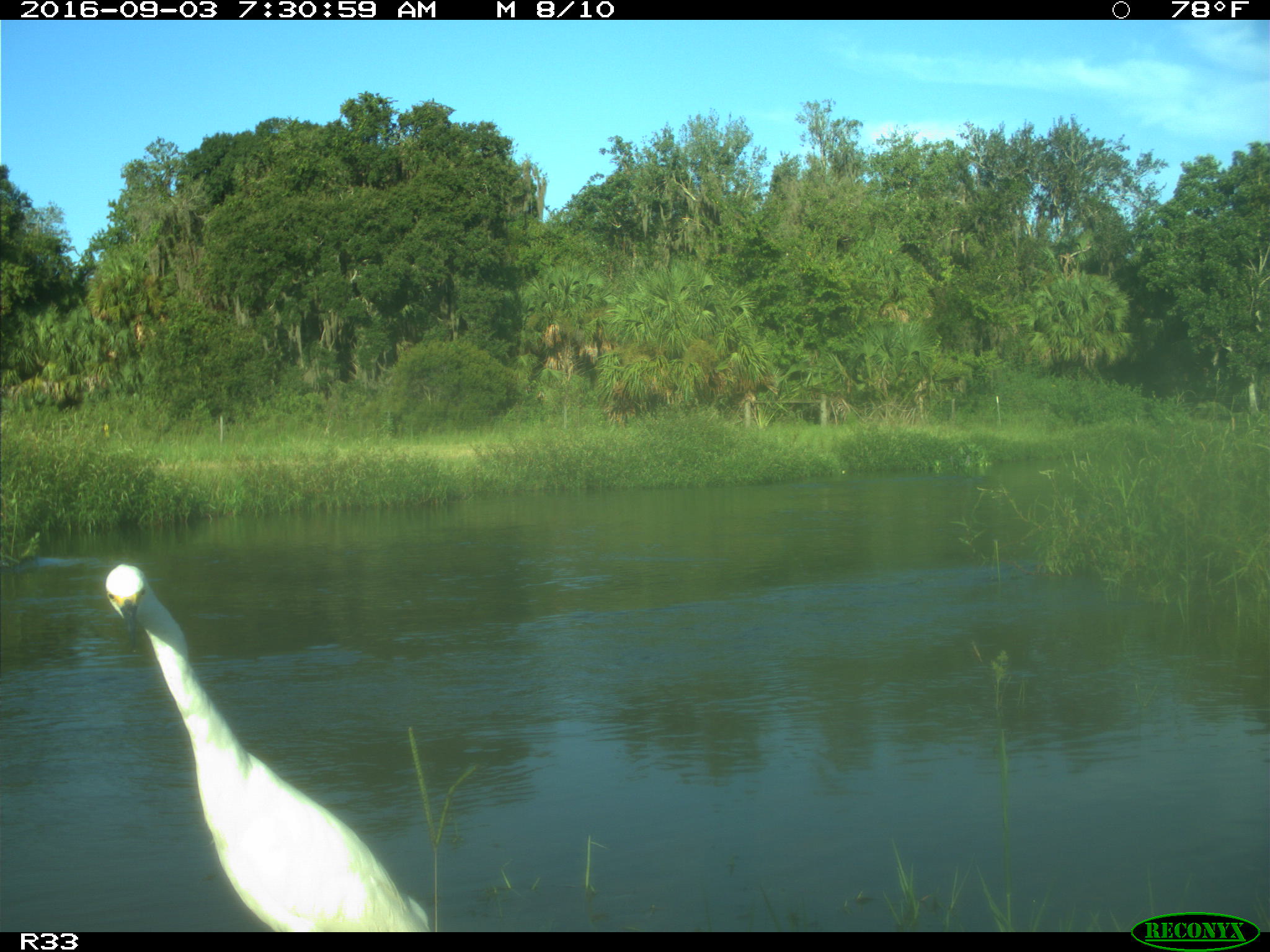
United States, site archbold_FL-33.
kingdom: Animalia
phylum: Chordata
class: Aves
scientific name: Aves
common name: birds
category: unidentified bird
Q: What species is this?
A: Unidentified bird (birds) (Aves).